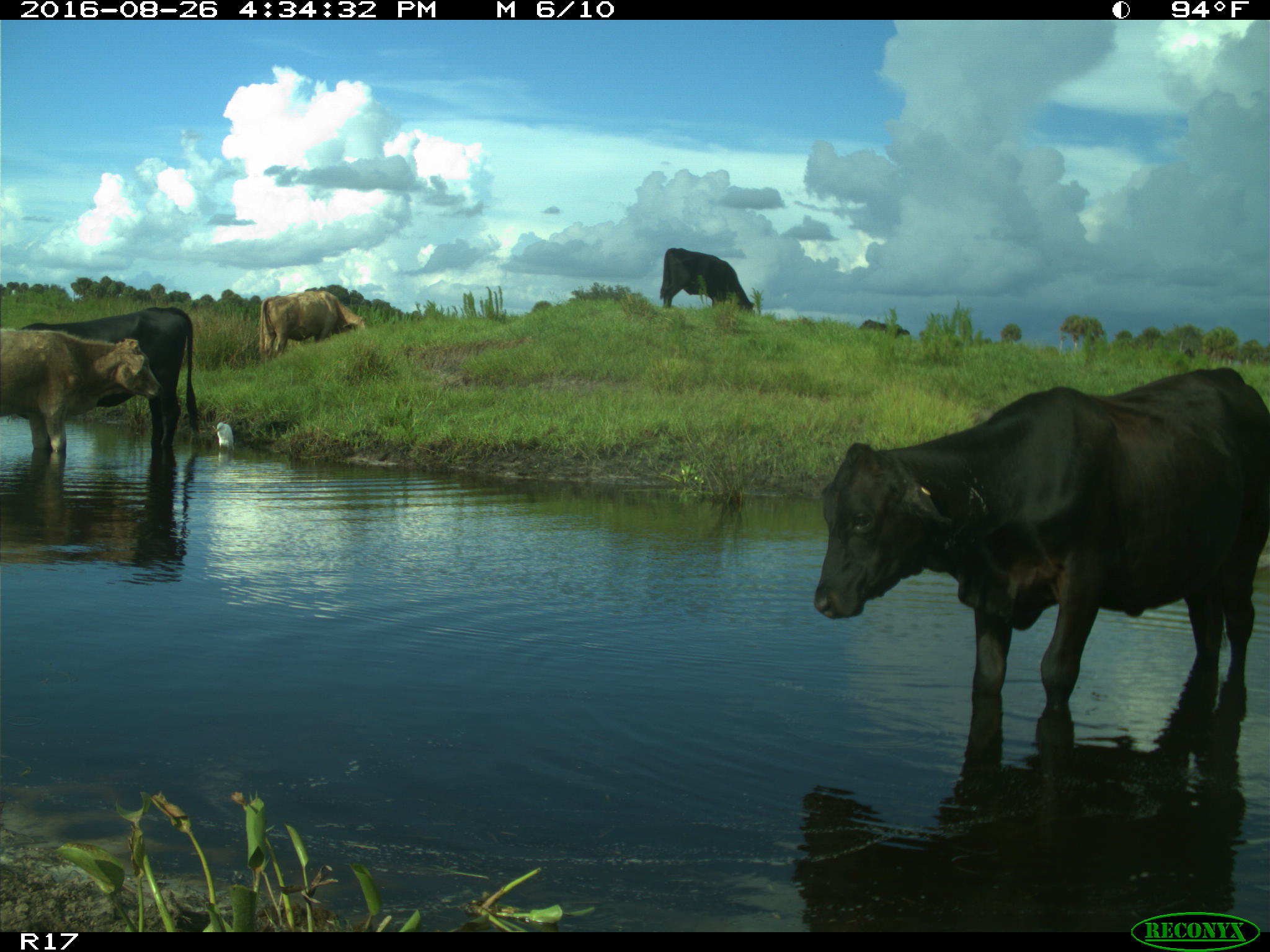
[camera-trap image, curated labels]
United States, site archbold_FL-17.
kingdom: Animalia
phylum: Chordata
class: Mammalia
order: Artiodactyla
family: Bovidae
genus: Bos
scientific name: Bos taurus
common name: domestic cow